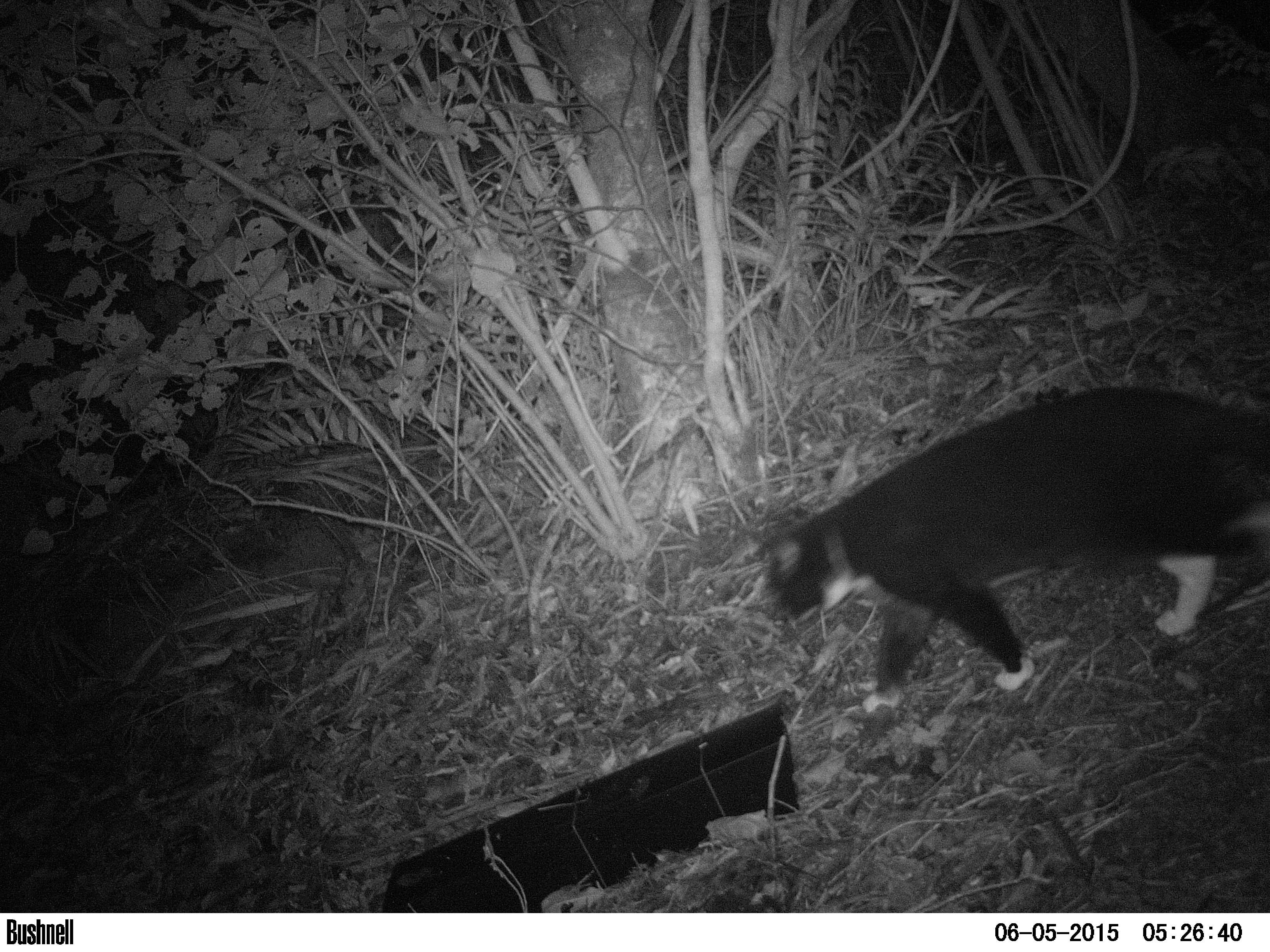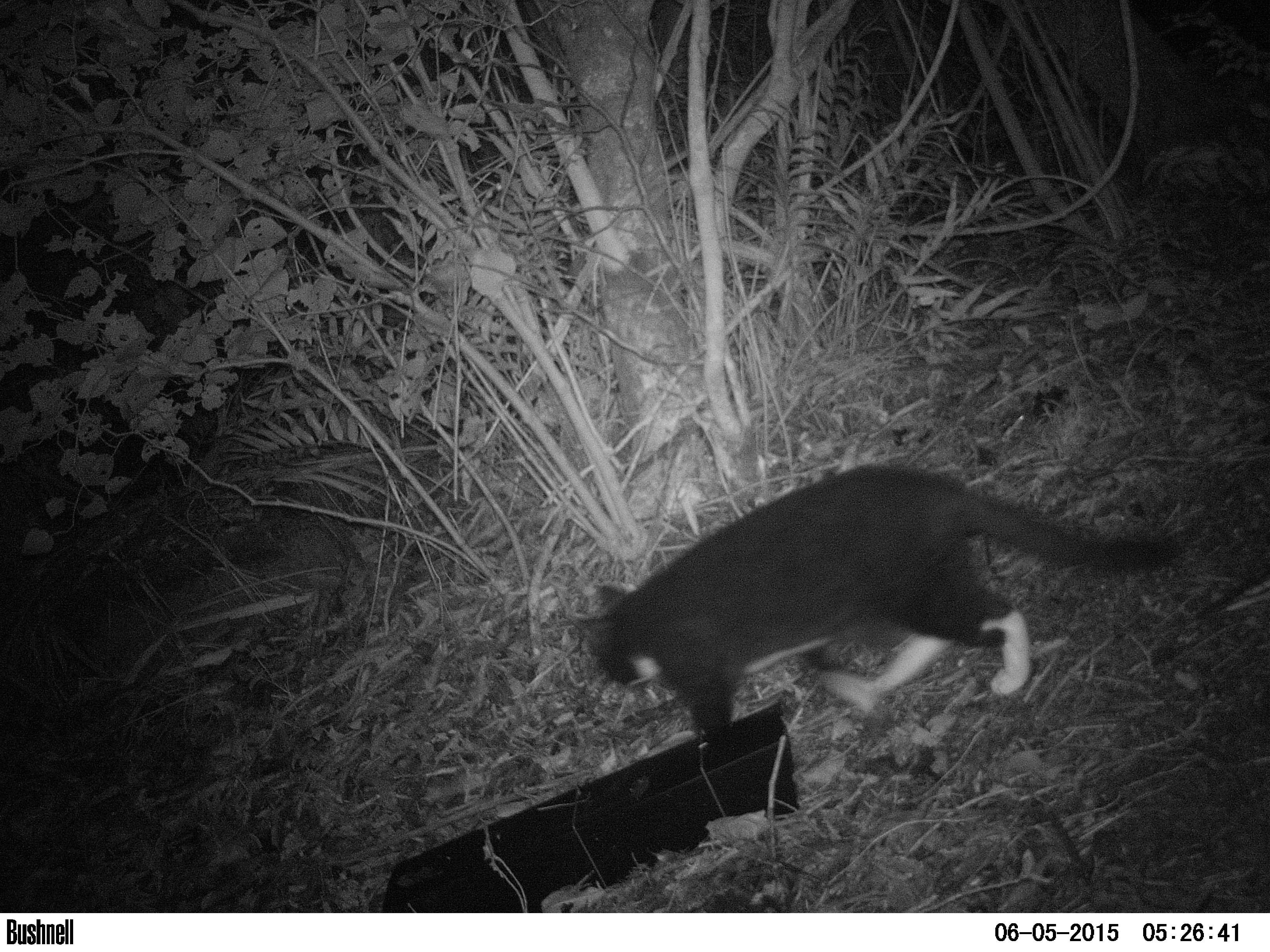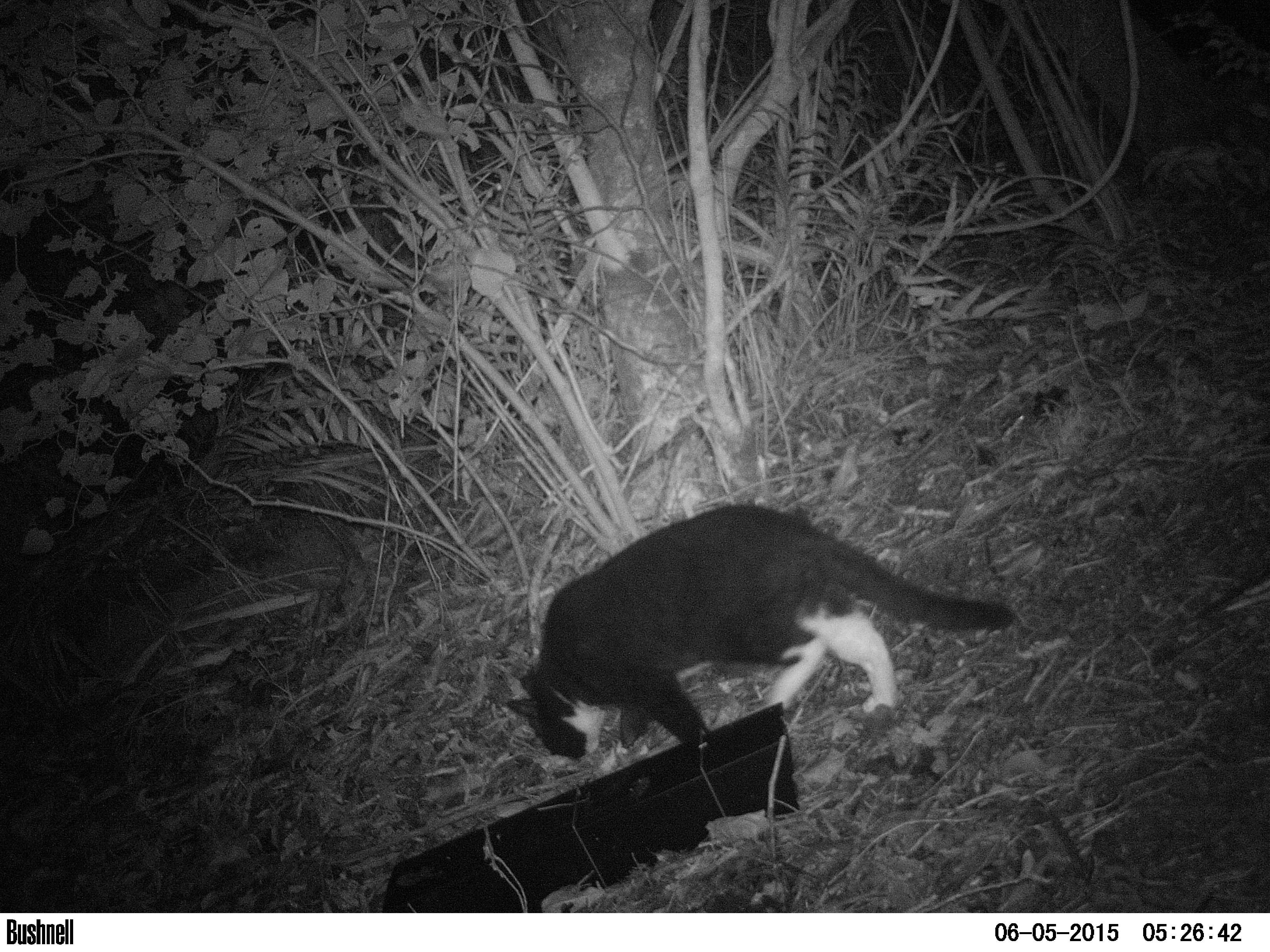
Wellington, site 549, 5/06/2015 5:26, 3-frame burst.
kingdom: Animalia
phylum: Chordata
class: Mammalia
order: Carnivora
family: Felidae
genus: Felis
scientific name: Felis catus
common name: cat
Cat (Felis catus).